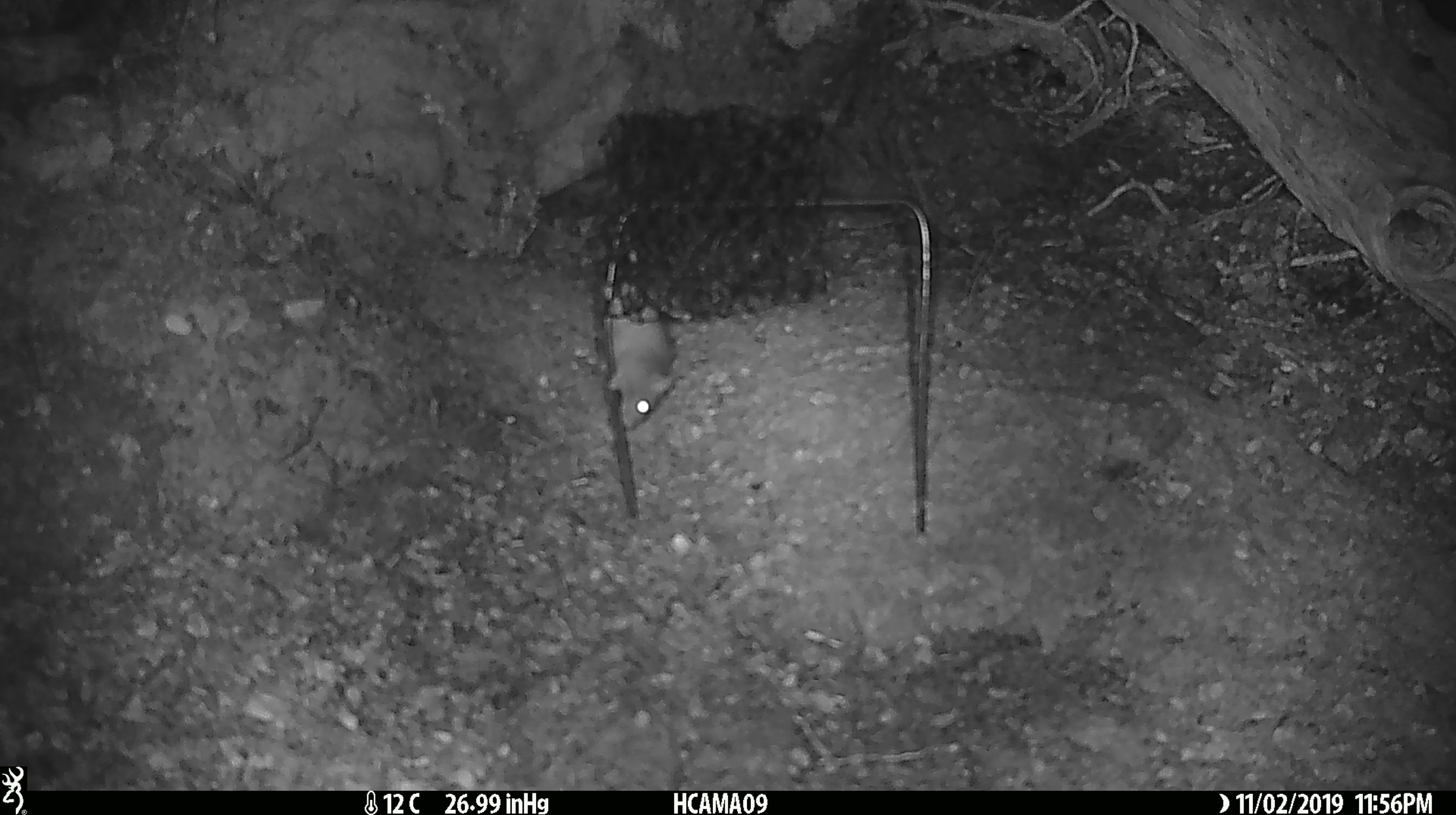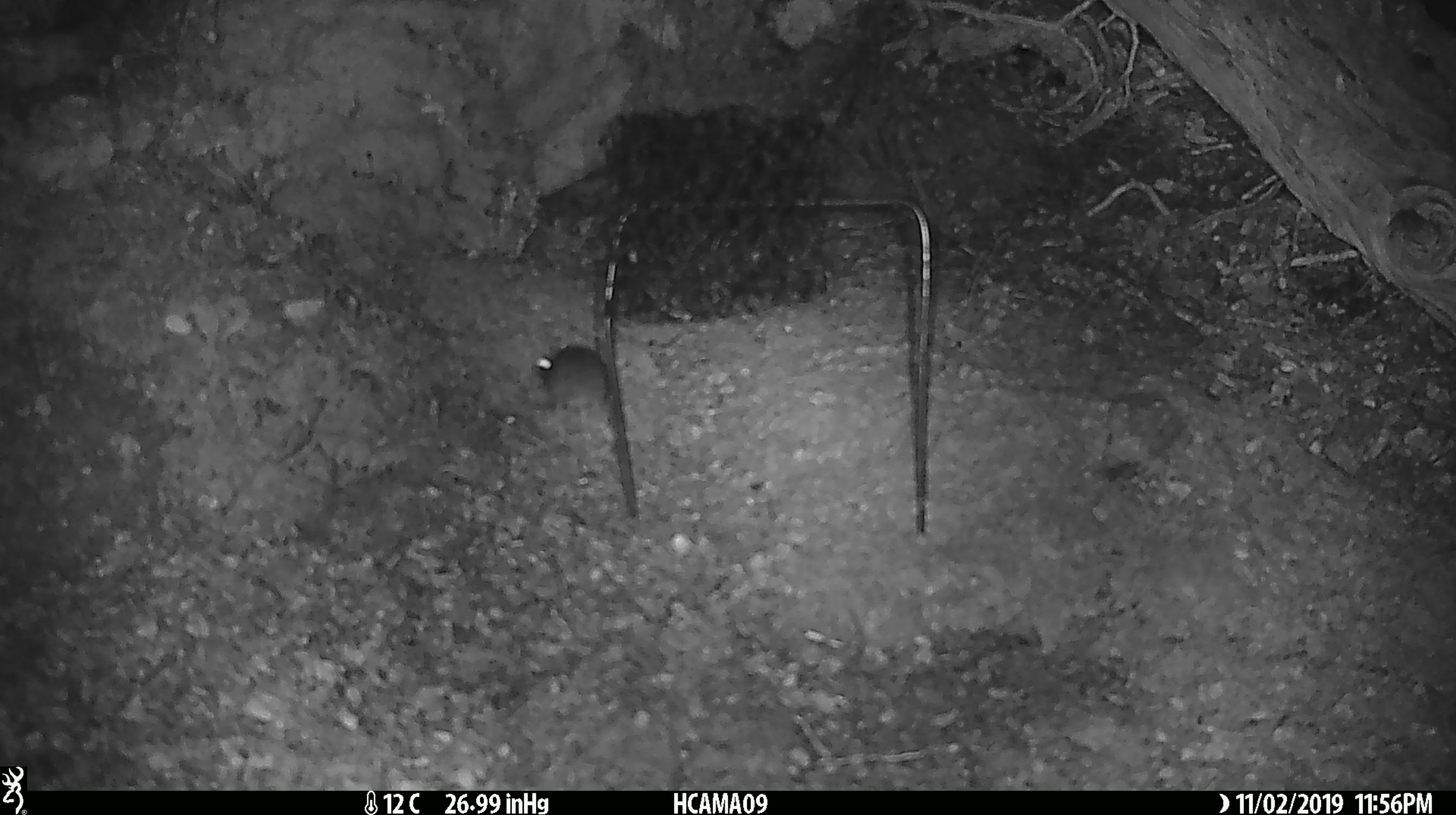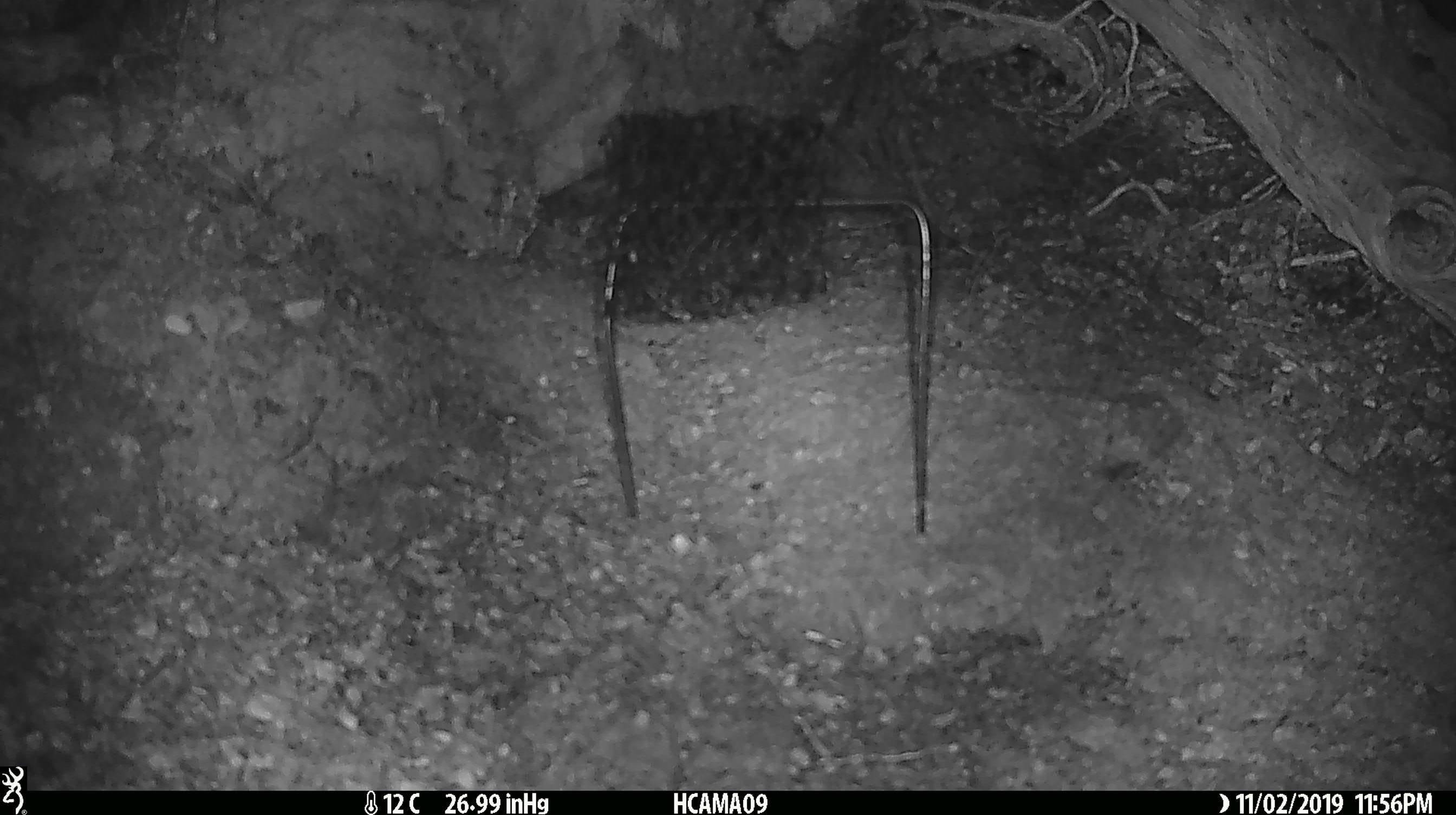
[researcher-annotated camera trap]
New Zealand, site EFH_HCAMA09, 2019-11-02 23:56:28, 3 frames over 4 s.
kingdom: Animalia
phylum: Chordata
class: Mammalia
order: Rodentia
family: Muridae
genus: Mus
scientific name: Mus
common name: mouse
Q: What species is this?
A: Mouse (Mus).